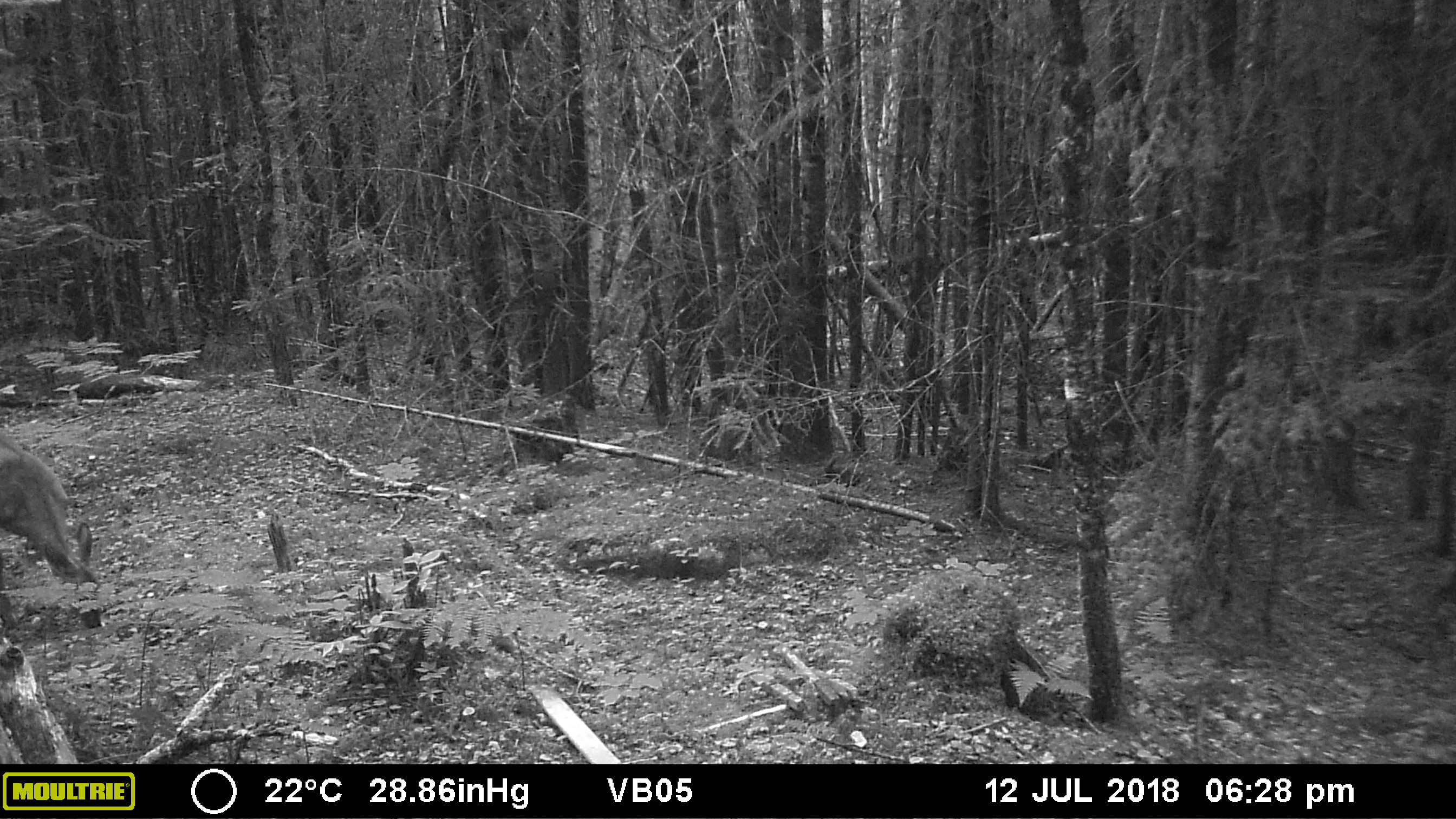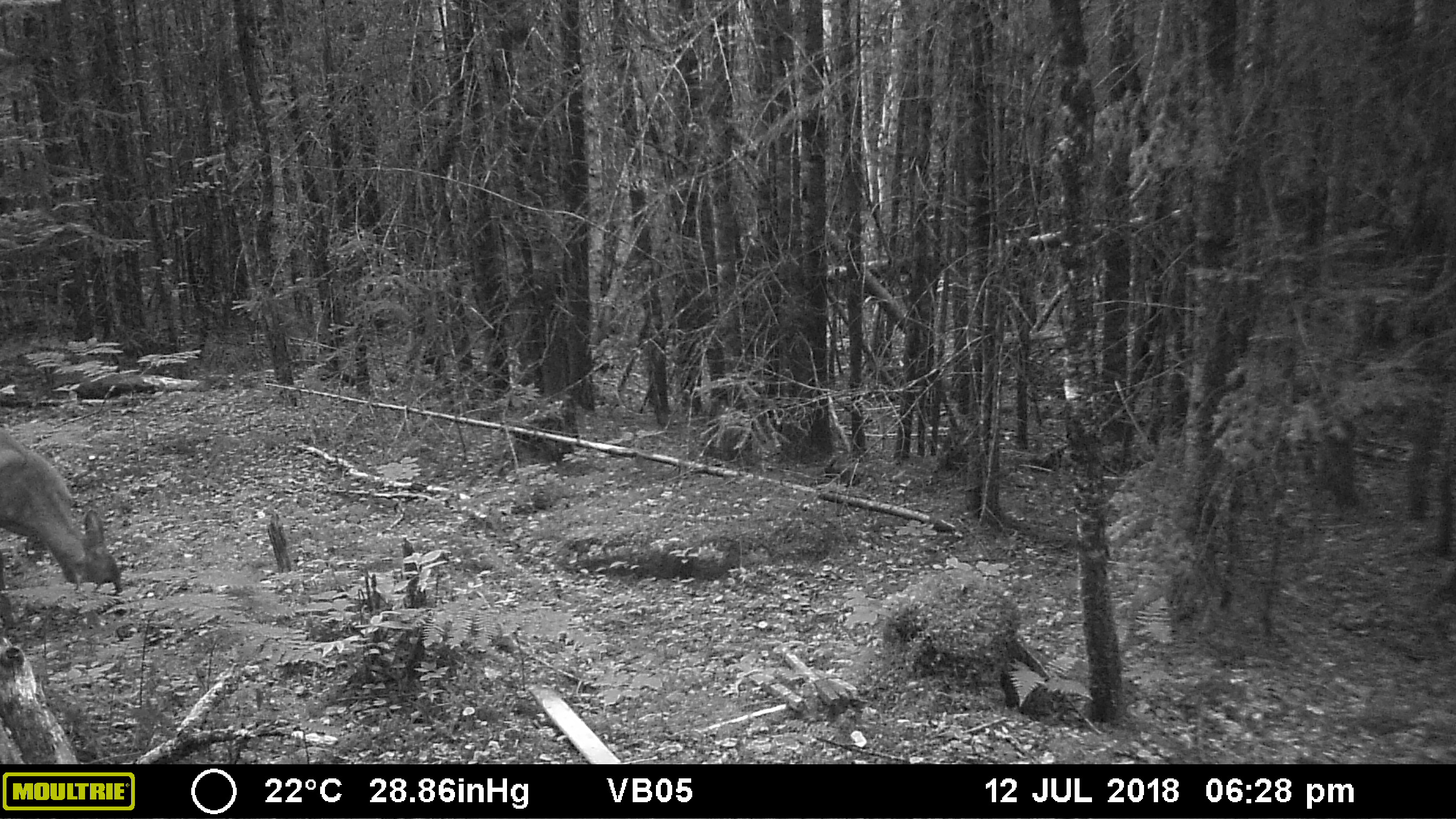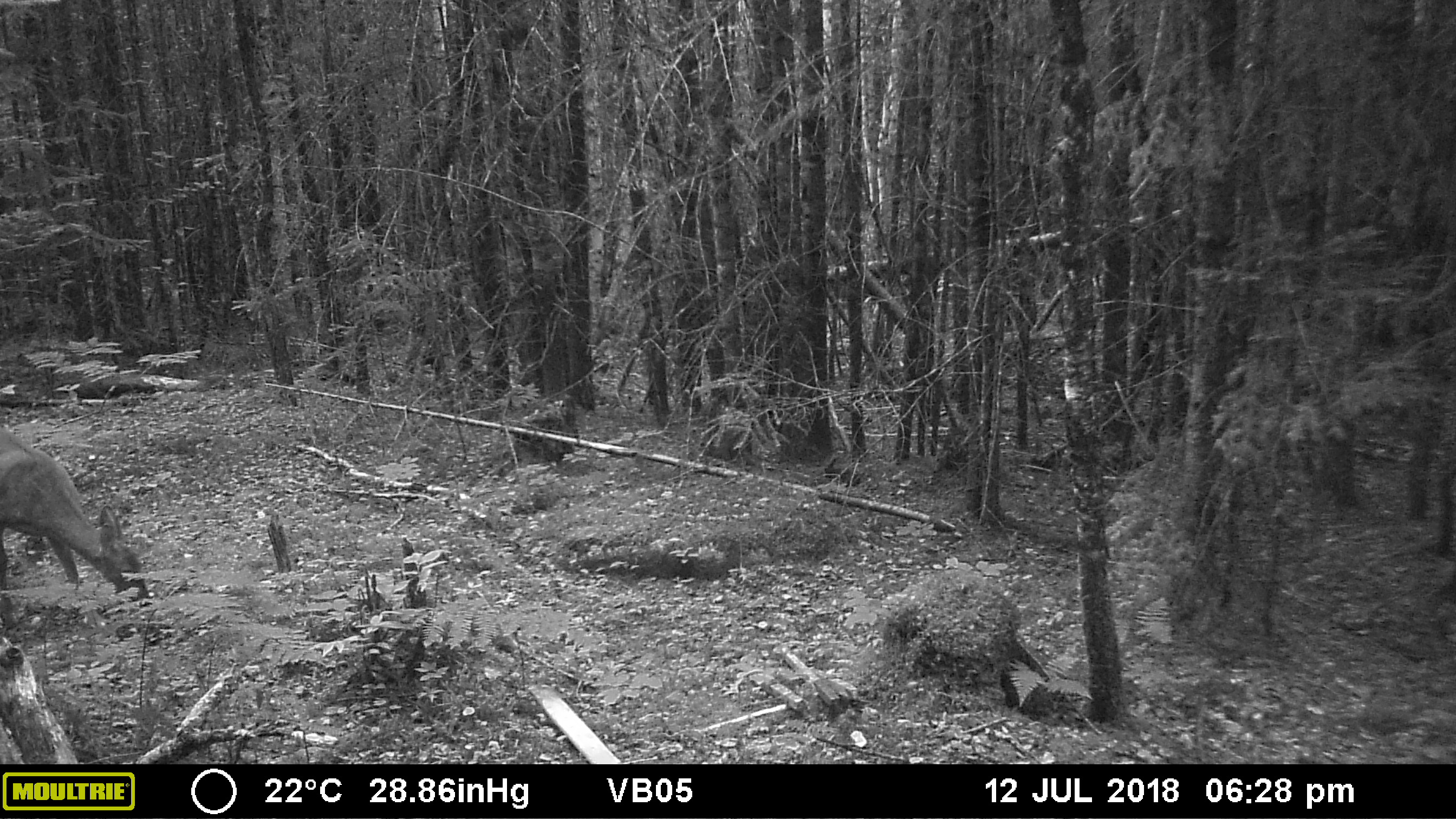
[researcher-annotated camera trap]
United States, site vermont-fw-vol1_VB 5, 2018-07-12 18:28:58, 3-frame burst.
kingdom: Animalia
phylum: Chordata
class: Mammalia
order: Artiodactyla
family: Cervidae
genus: Odocoileus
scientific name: Odocoileus virginianus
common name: white-tailed deer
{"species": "white-tailed deer (Odocoileus virginianus)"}